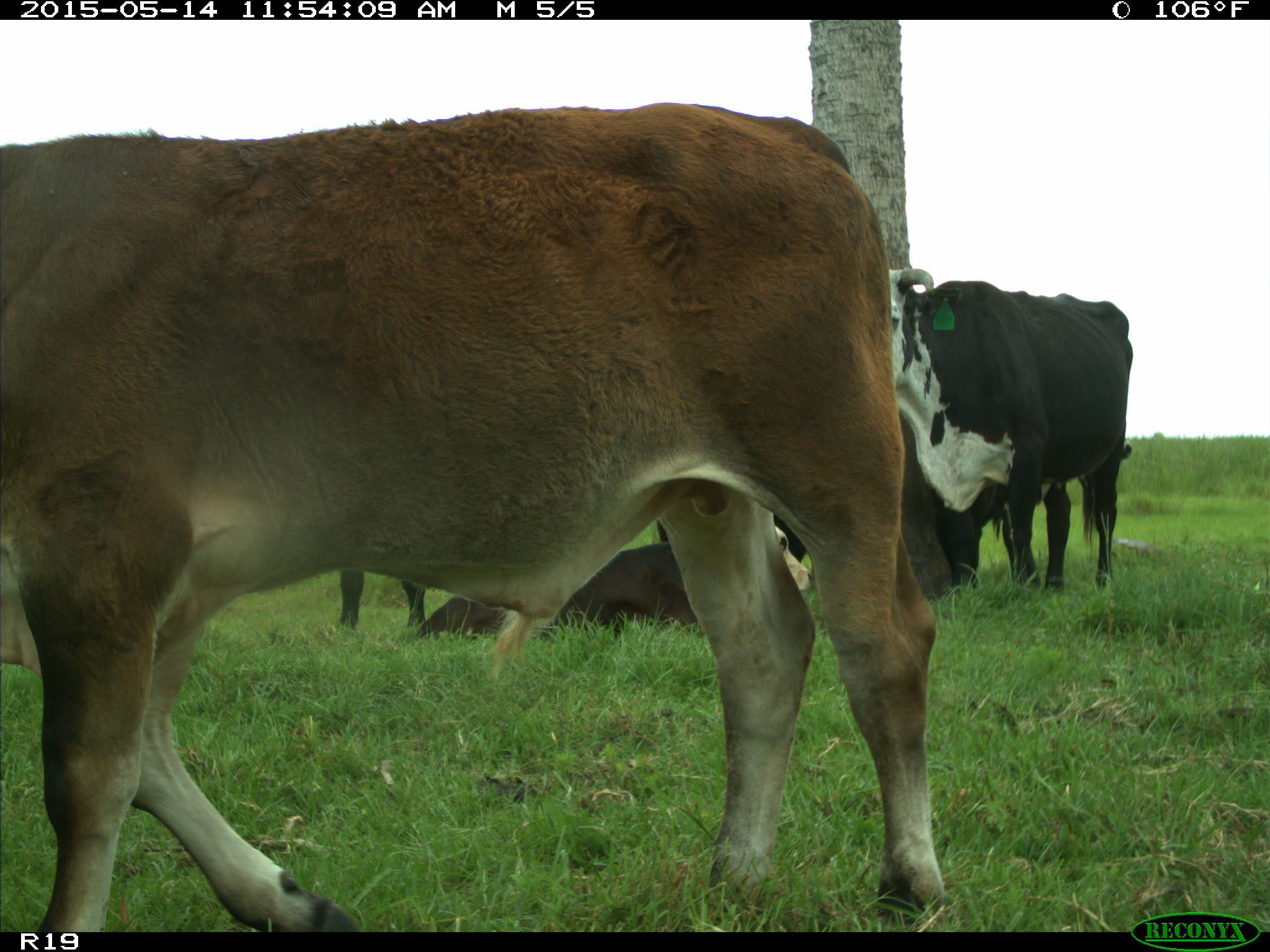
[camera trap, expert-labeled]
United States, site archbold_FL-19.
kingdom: Animalia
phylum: Chordata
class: Mammalia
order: Artiodactyla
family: Bovidae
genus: Bos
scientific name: Bos taurus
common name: domestic cow